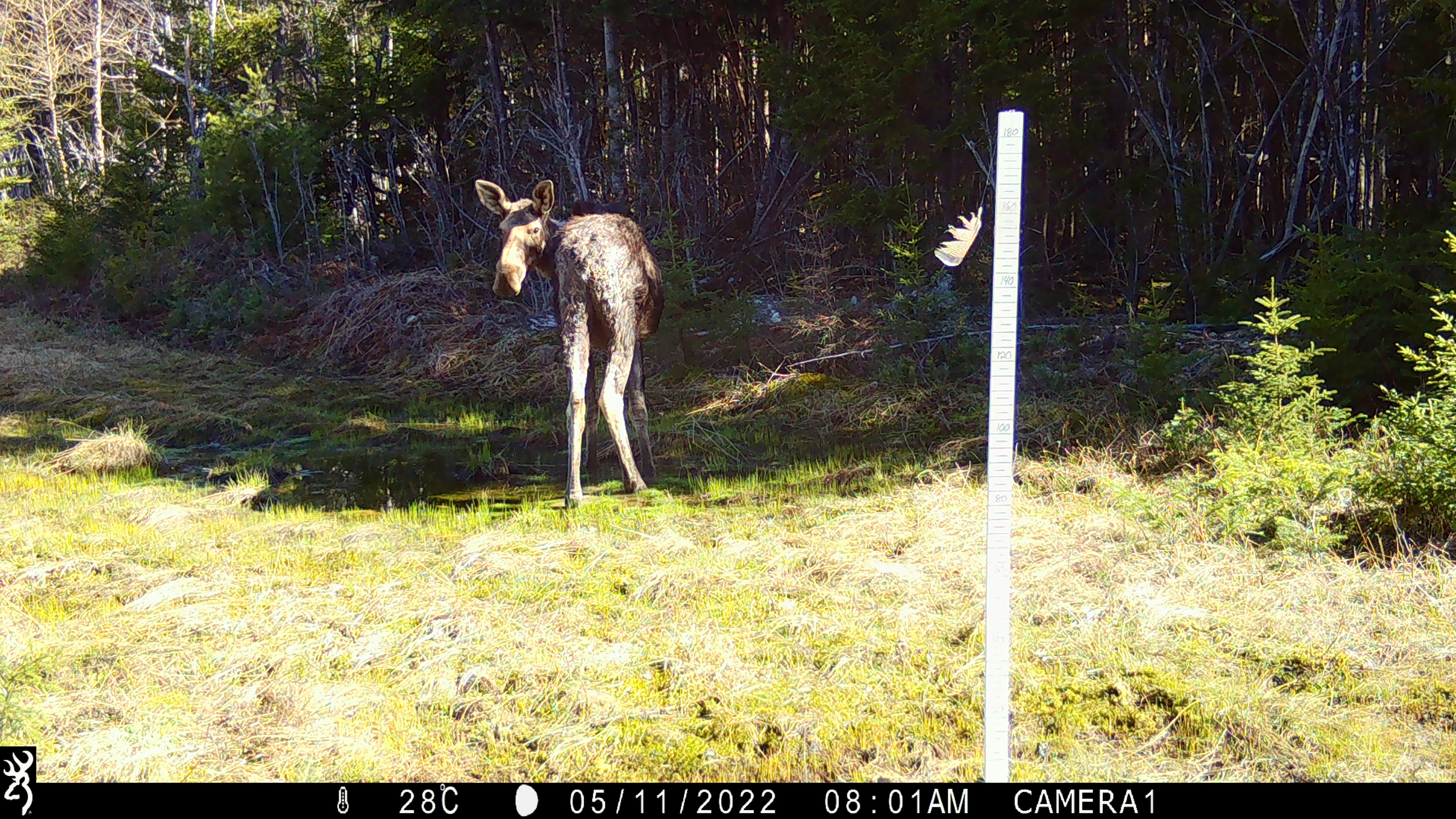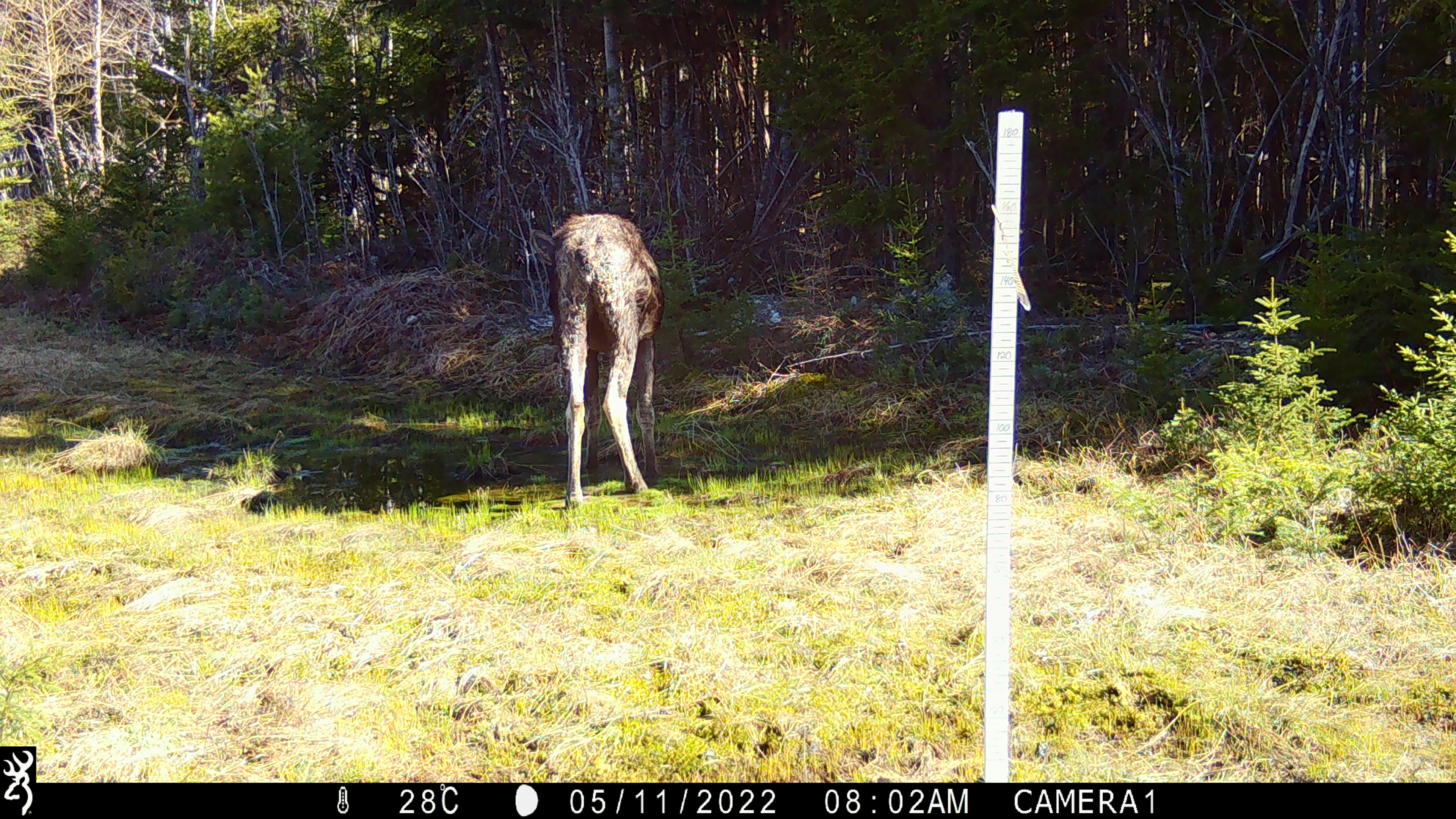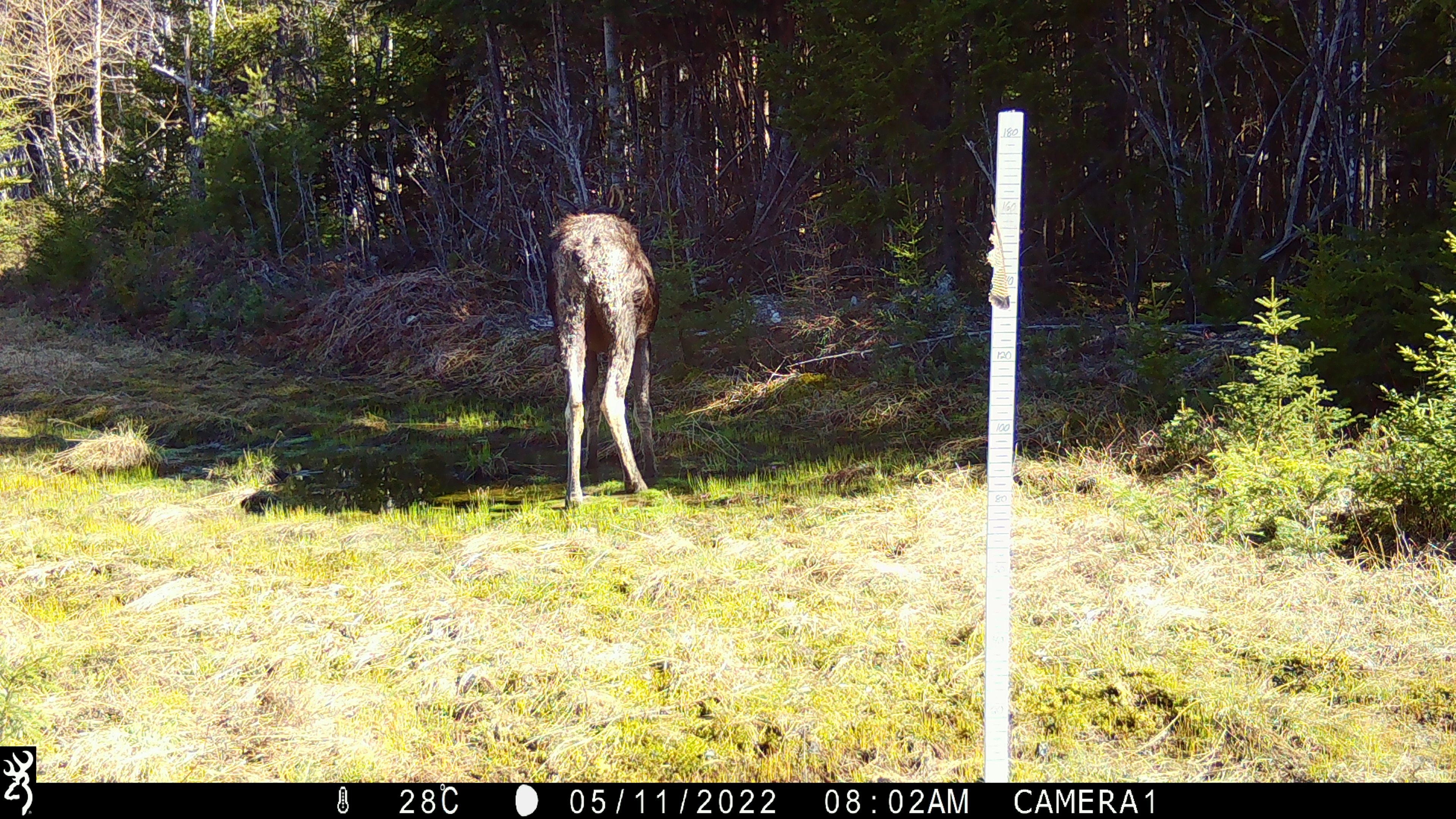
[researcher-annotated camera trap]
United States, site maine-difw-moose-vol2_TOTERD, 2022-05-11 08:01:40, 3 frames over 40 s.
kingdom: Animalia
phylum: Chordata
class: Mammalia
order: Artiodactyla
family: Cervidae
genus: Alces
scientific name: Alces alces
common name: moose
Moose (Alces alces).